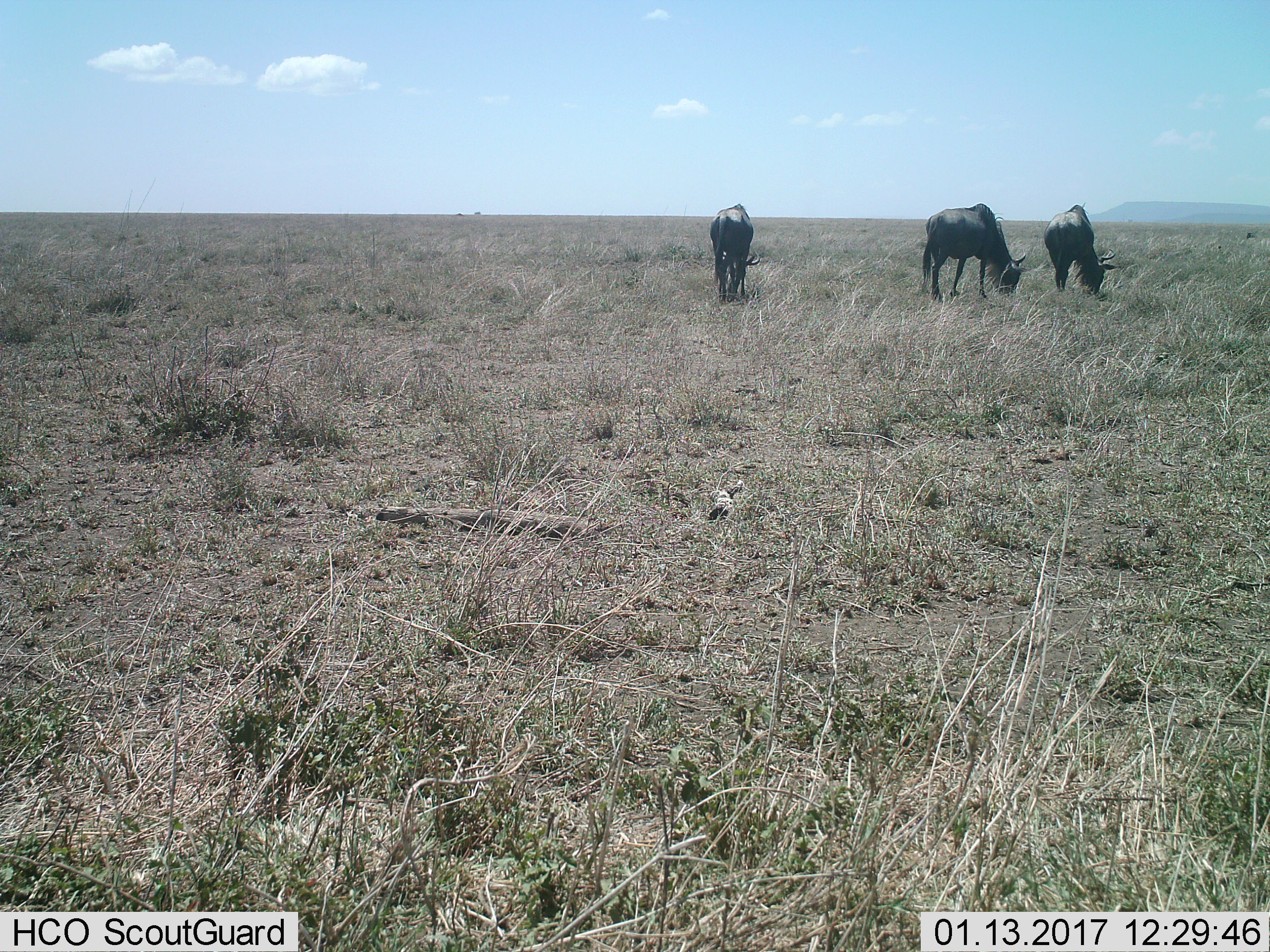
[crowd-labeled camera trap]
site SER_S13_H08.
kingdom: Animalia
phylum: Chordata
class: Mammalia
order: Artiodactyla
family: Bovidae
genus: Connochaetes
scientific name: Connochaetes taurinus taurinus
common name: blue wildebeest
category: wildebeestblue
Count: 3.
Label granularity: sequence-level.